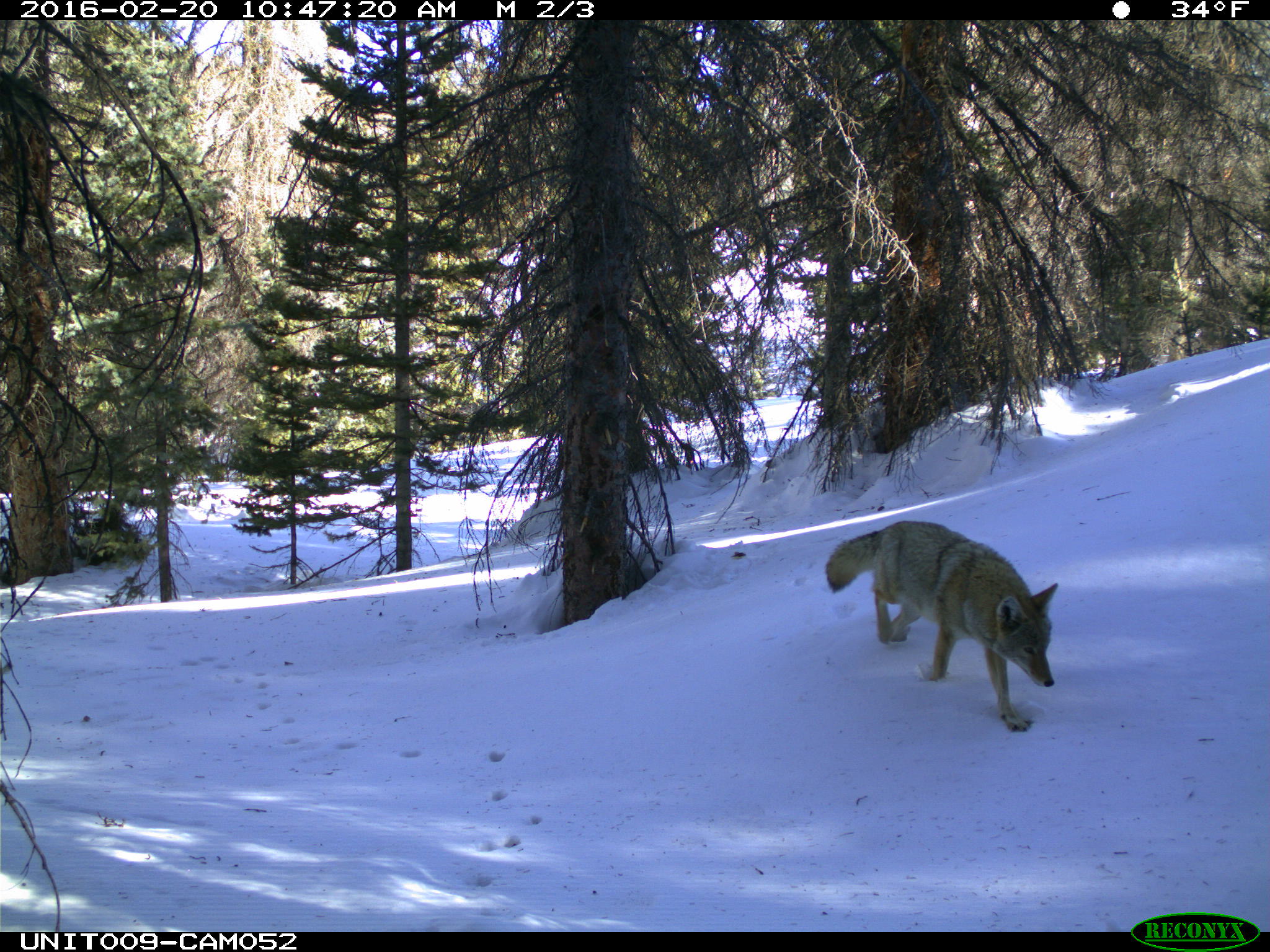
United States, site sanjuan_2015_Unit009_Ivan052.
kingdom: Animalia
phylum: Chordata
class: Mammalia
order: Carnivora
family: Canidae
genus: Canis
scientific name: Canis latrans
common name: coyote